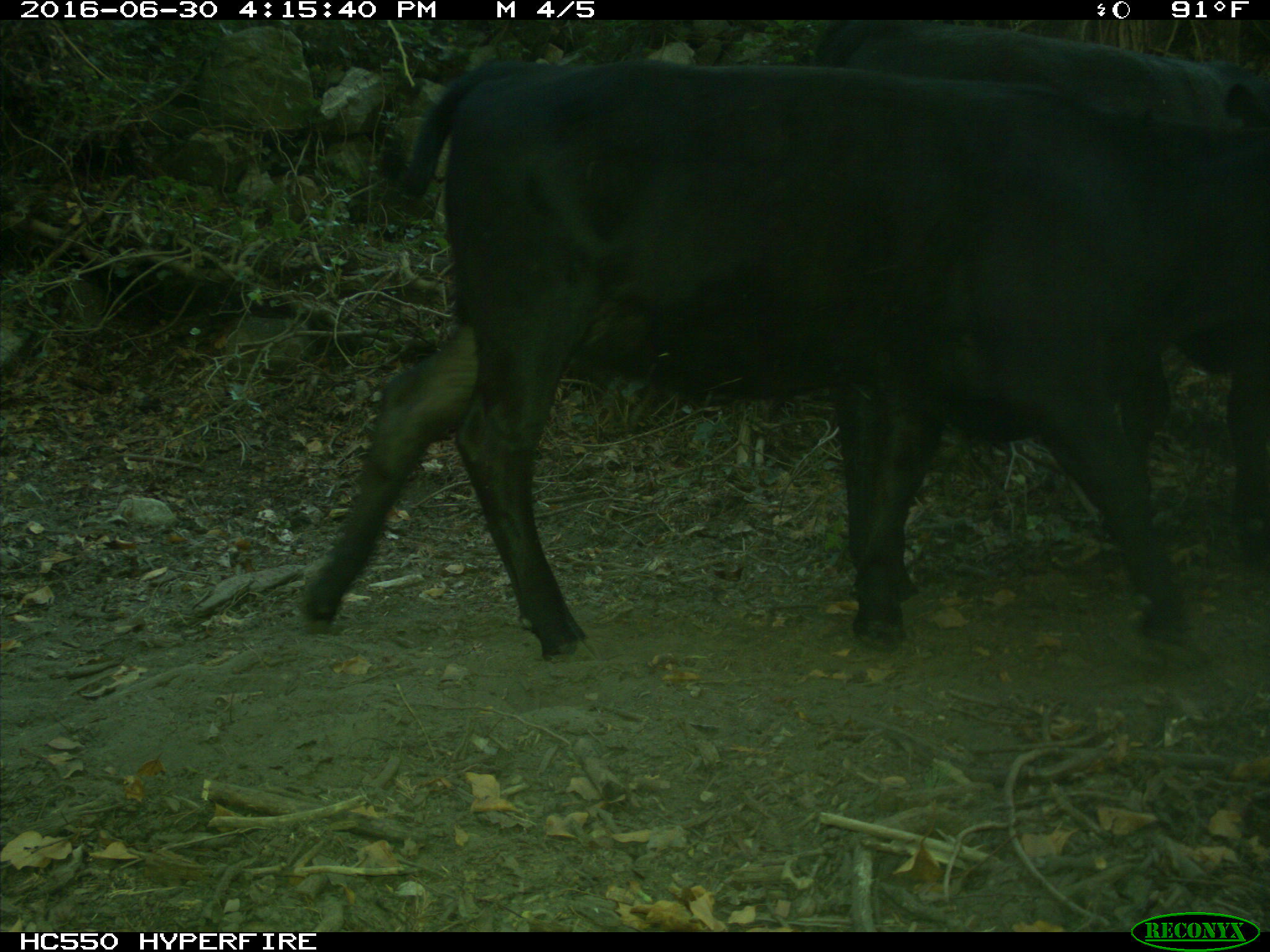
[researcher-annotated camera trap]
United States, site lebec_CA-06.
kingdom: Animalia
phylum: Chordata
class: Mammalia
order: Artiodactyla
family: Bovidae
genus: Bos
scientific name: Bos taurus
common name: domestic cow